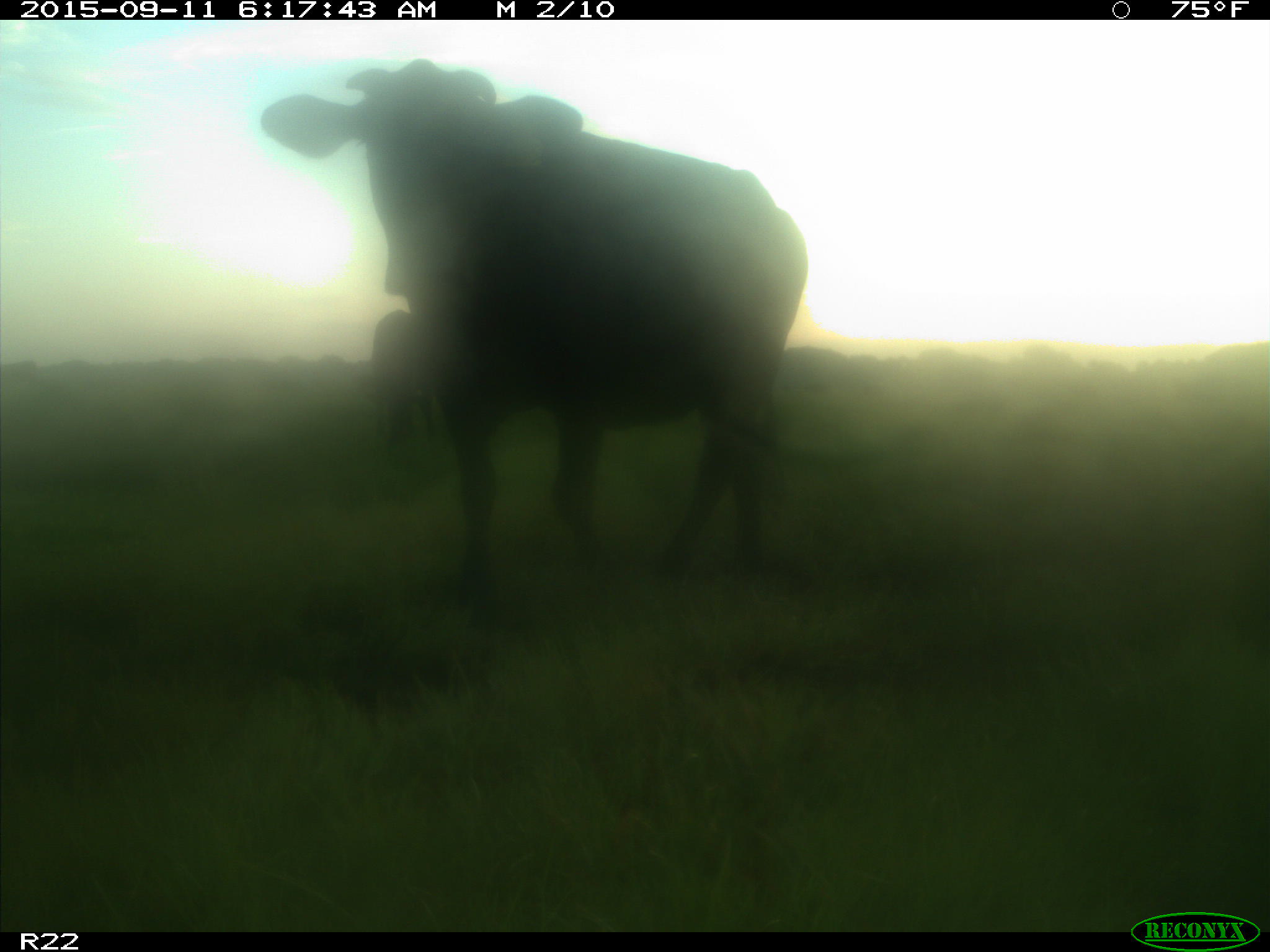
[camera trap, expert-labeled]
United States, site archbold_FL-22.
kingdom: Animalia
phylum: Chordata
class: Mammalia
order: Artiodactyla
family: Bovidae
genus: Bos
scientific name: Bos taurus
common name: domestic cow